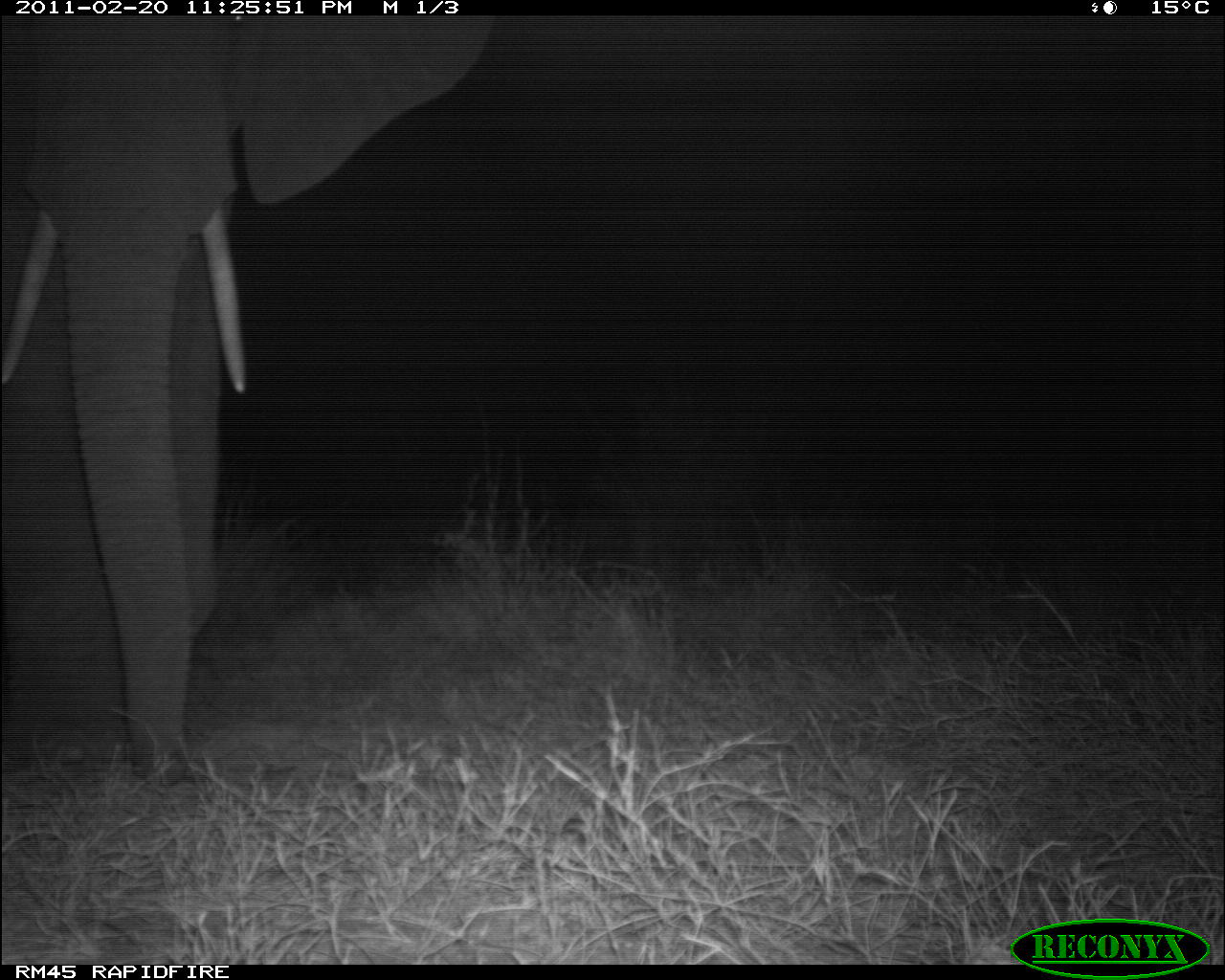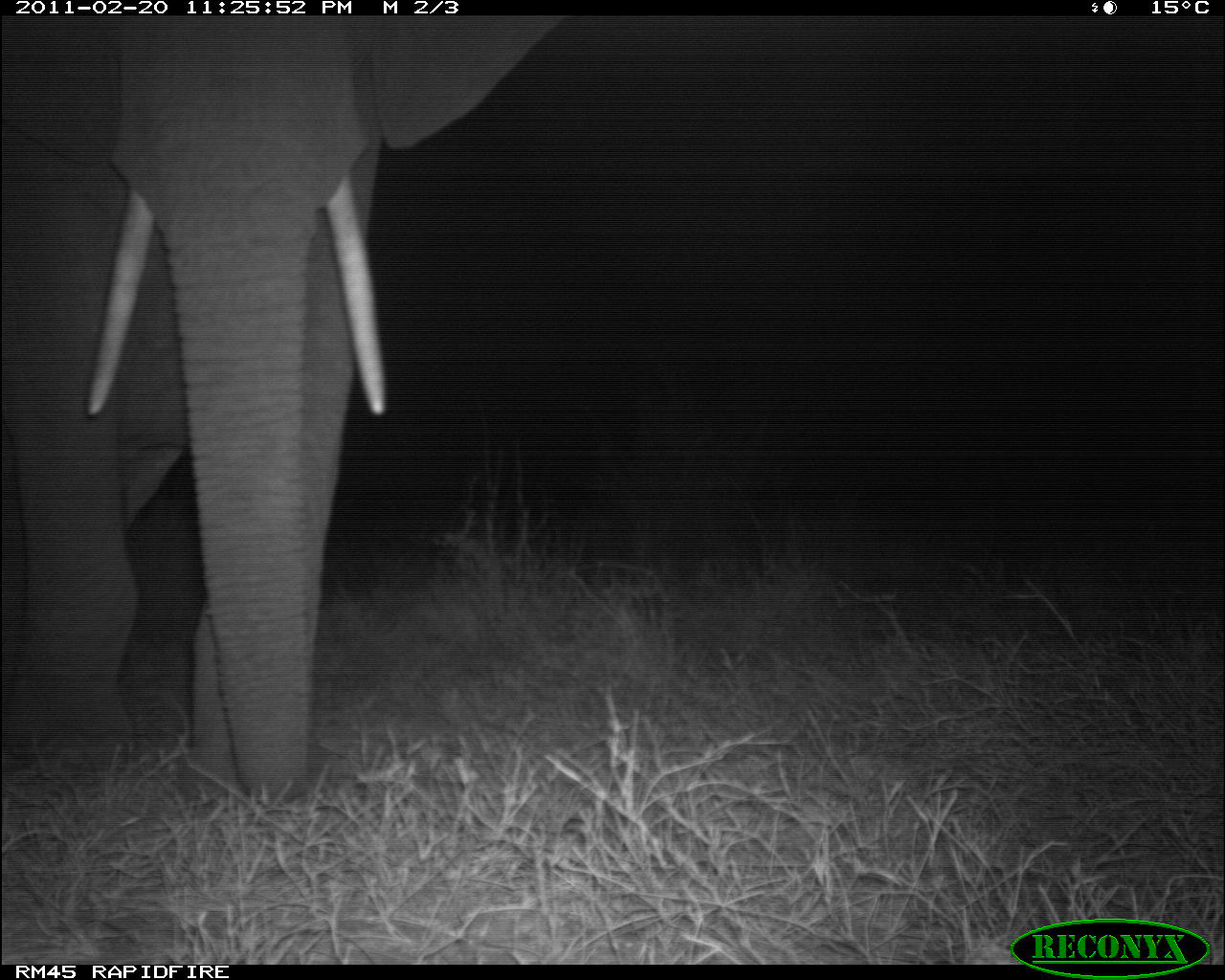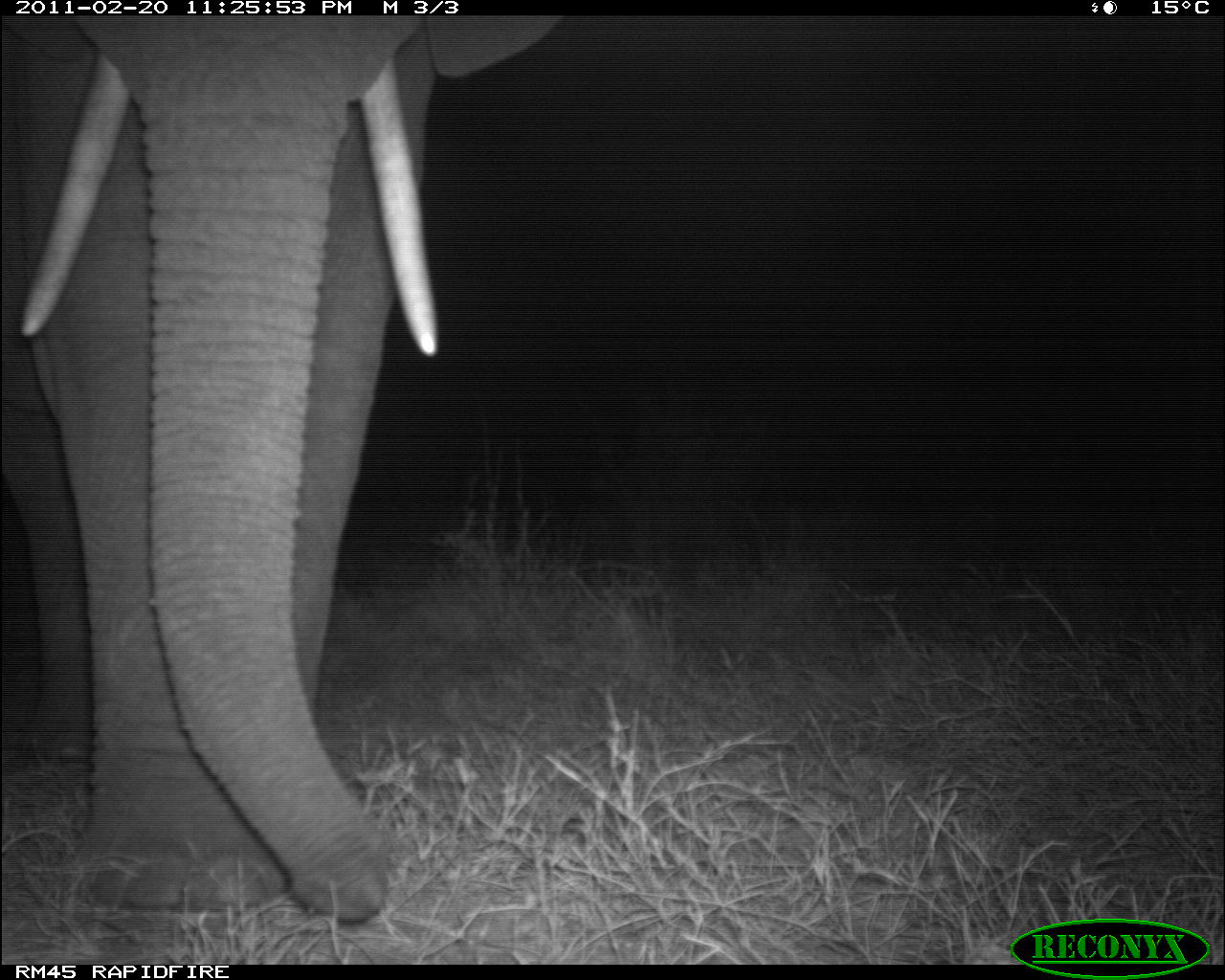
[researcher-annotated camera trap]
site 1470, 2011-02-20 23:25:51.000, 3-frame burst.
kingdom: Animalia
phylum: Chordata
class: Mammalia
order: Proboscidea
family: Elephantidae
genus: Loxodonta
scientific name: Loxodonta africana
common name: african bush elephant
Loxodonta africana (african bush elephant), count 1.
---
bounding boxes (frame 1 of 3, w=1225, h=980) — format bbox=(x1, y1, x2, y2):
loxodonta africana: bbox=(3, 16, 490, 788)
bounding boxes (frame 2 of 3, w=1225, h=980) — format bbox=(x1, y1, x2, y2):
loxodonta africana: bbox=(0, 15, 565, 811)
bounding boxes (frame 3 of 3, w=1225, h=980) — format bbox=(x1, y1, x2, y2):
loxodonta africana: bbox=(3, 15, 561, 921)